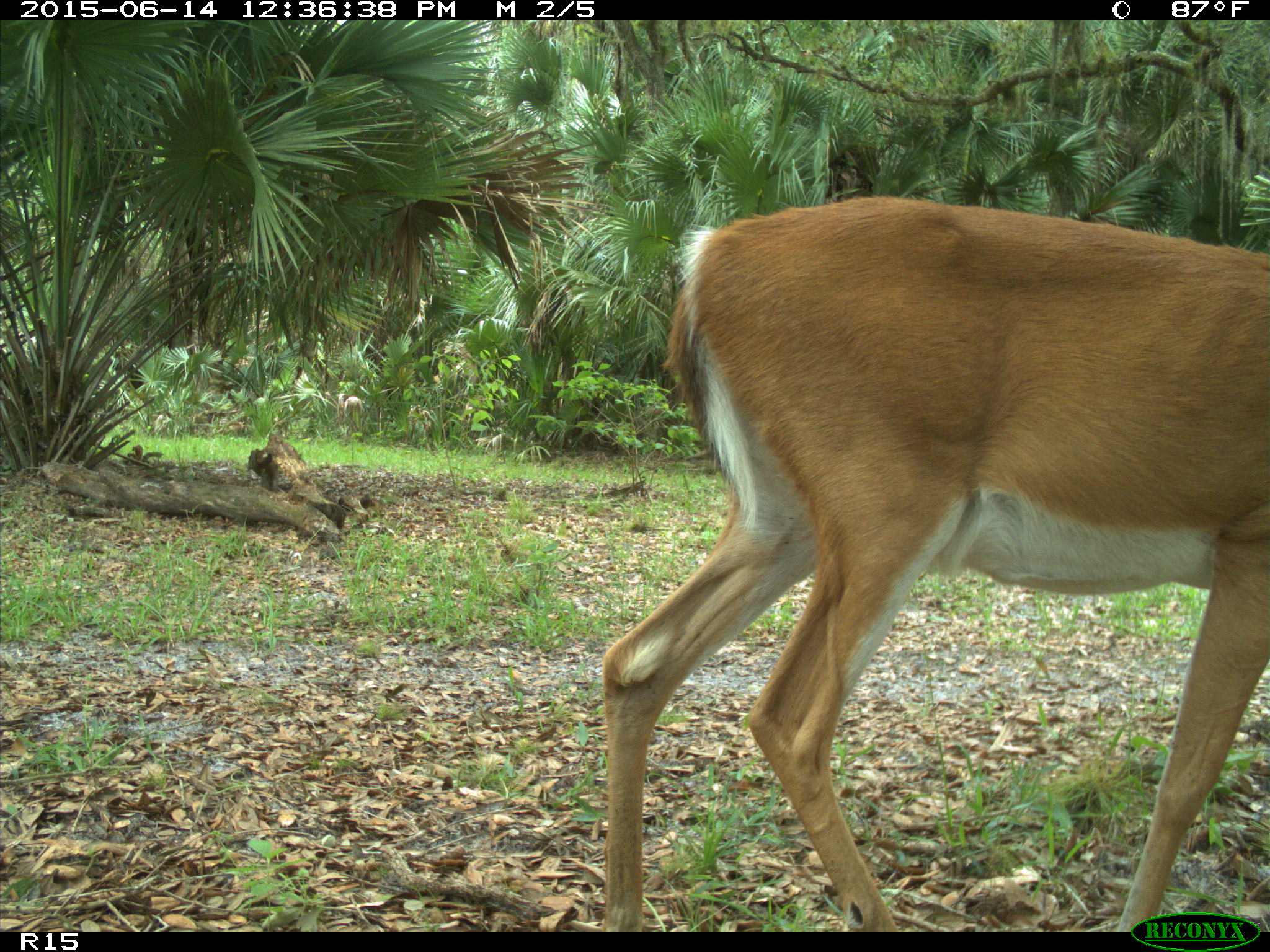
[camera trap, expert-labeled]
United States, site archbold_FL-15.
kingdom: Animalia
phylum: Chordata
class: Mammalia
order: Artiodactyla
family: Cervidae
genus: Odocoileus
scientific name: Odocoileus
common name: deer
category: unidentified deer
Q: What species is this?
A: Unidentified deer (deer) (Odocoileus).